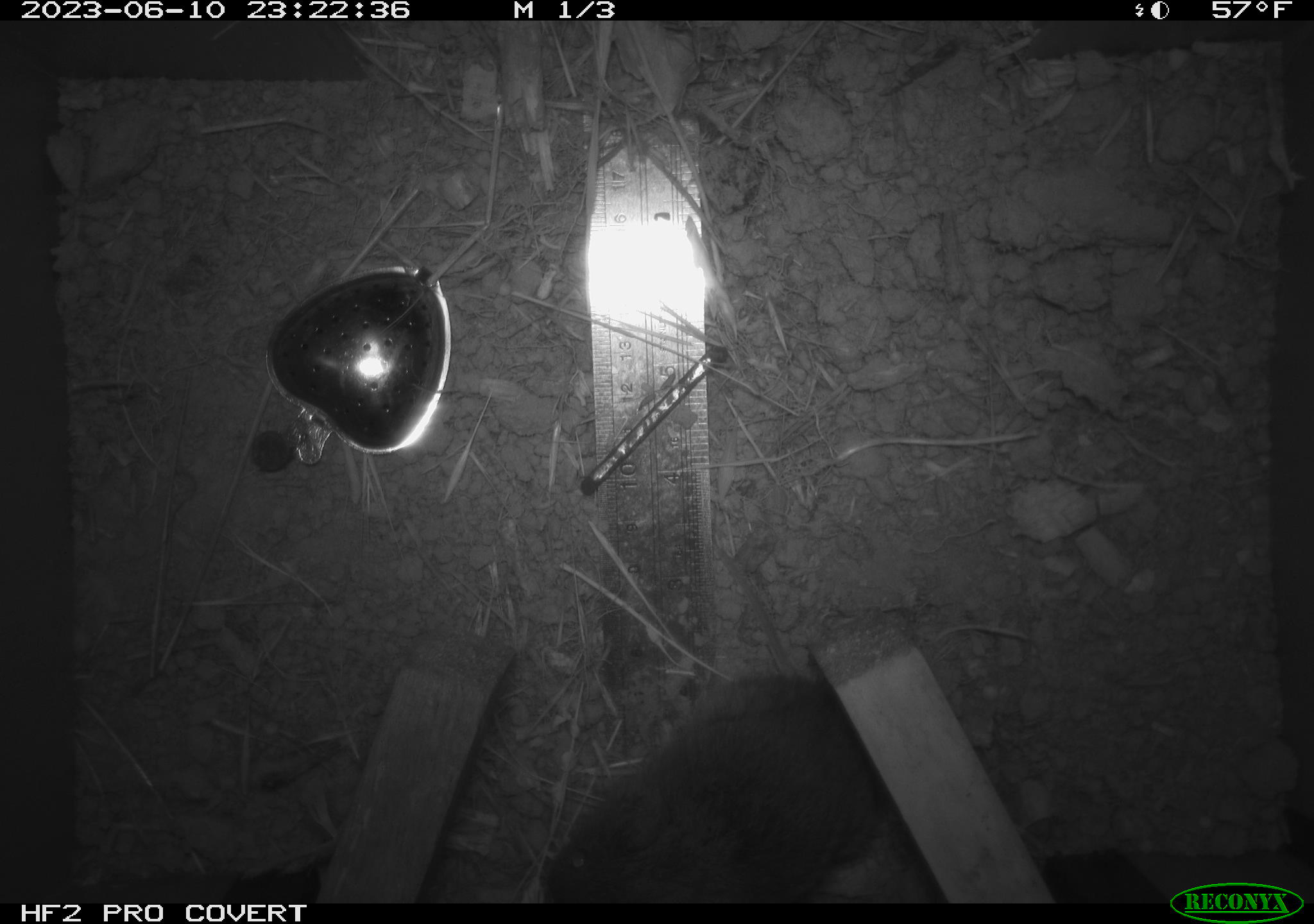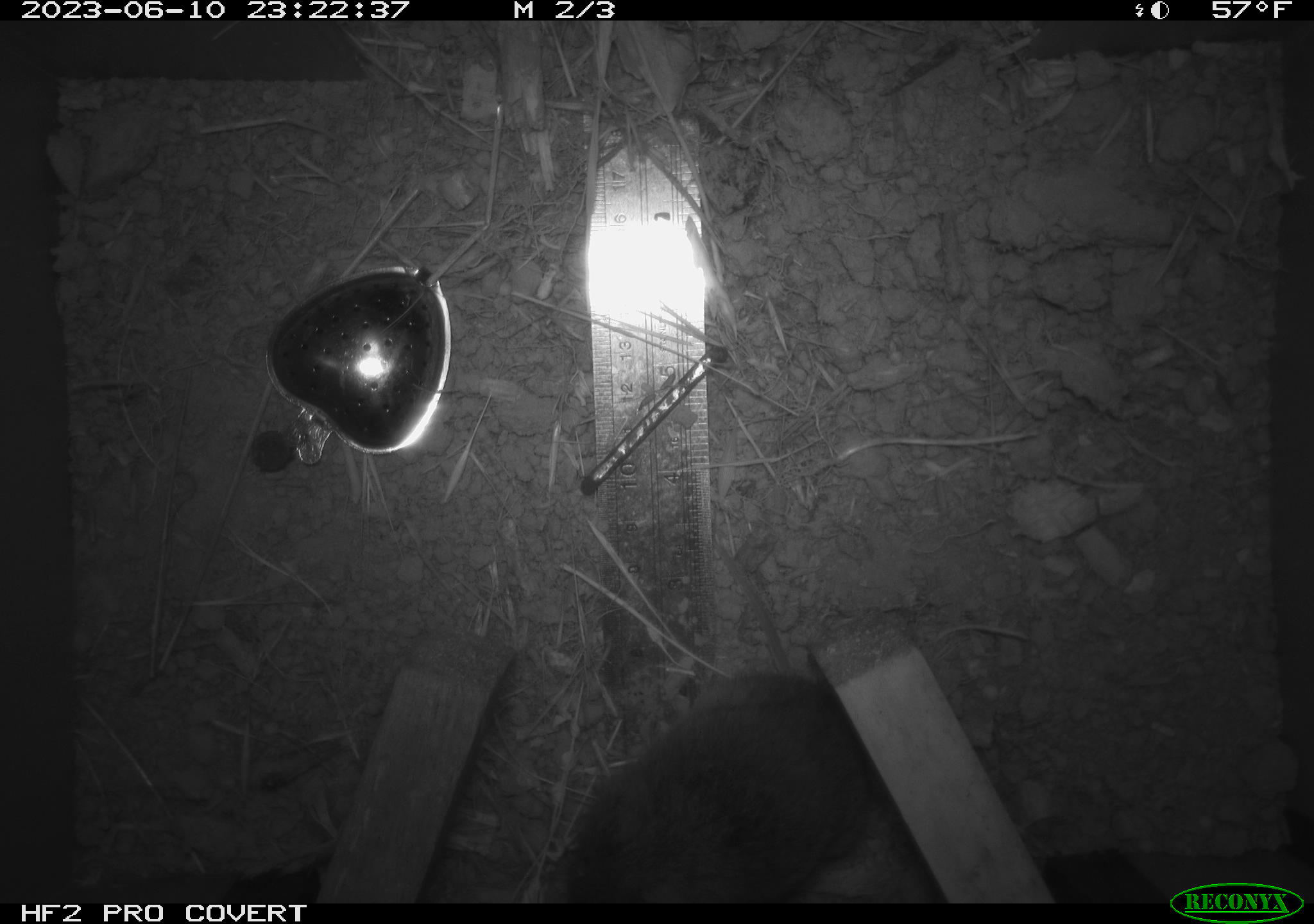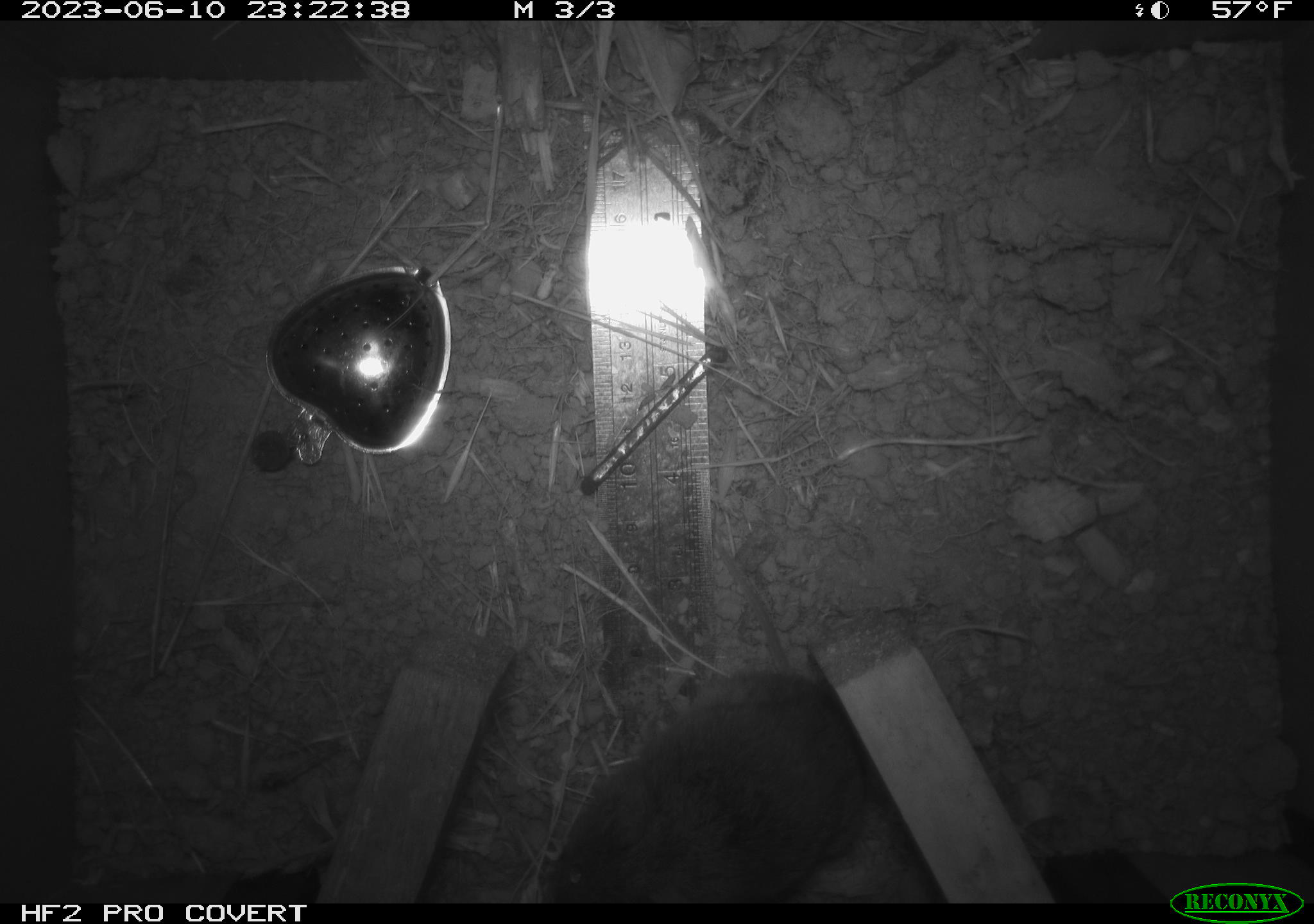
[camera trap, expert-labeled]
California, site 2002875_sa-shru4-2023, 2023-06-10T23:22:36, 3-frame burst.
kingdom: Animalia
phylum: Chordata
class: Mammalia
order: Rodentia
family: Cricetidae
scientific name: Arvicolinae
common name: voles, lemmings, and muskrats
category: arvicolinae subfamily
Arvicolinae subfamily (voles, lemmings, and muskrats) (Arvicolinae).